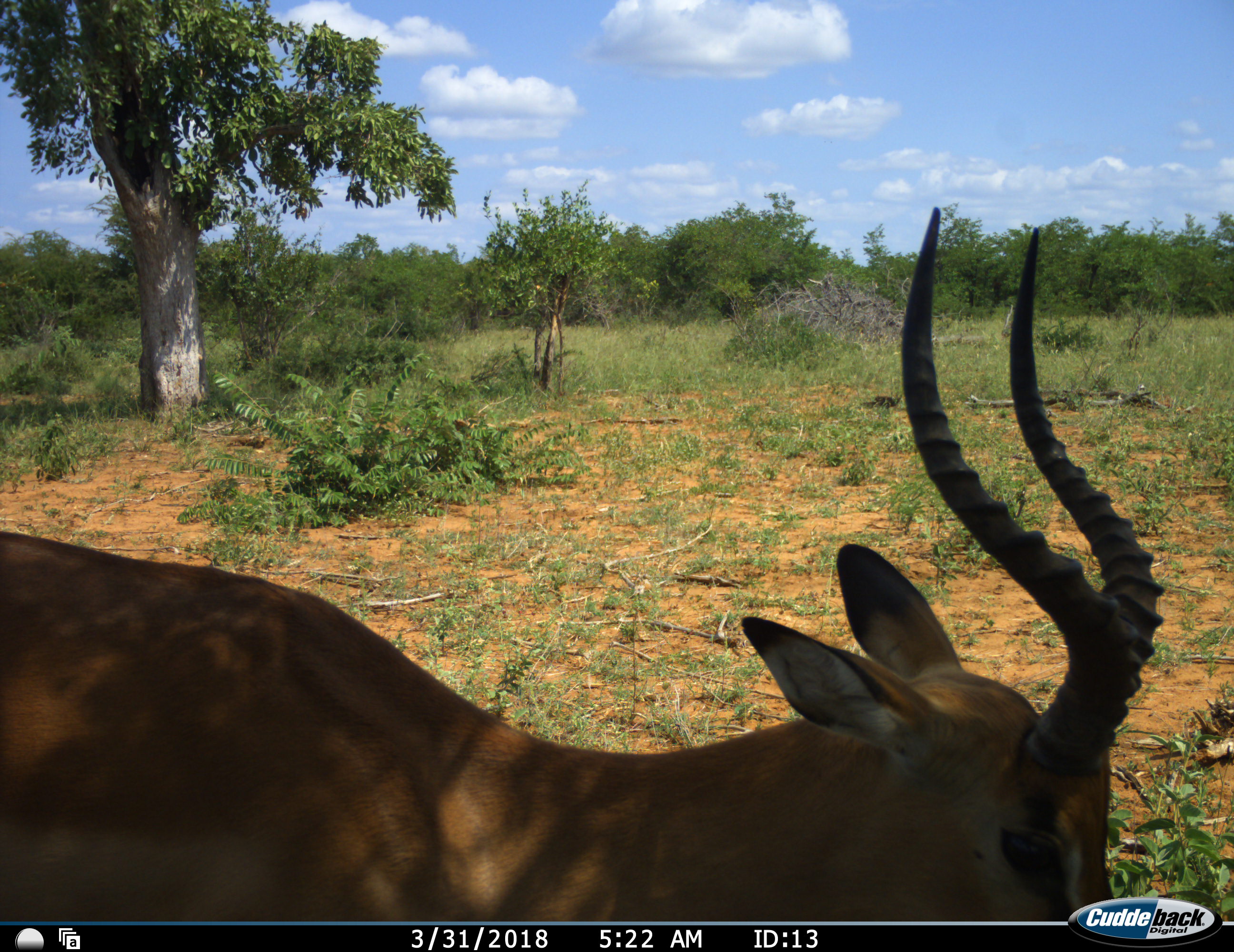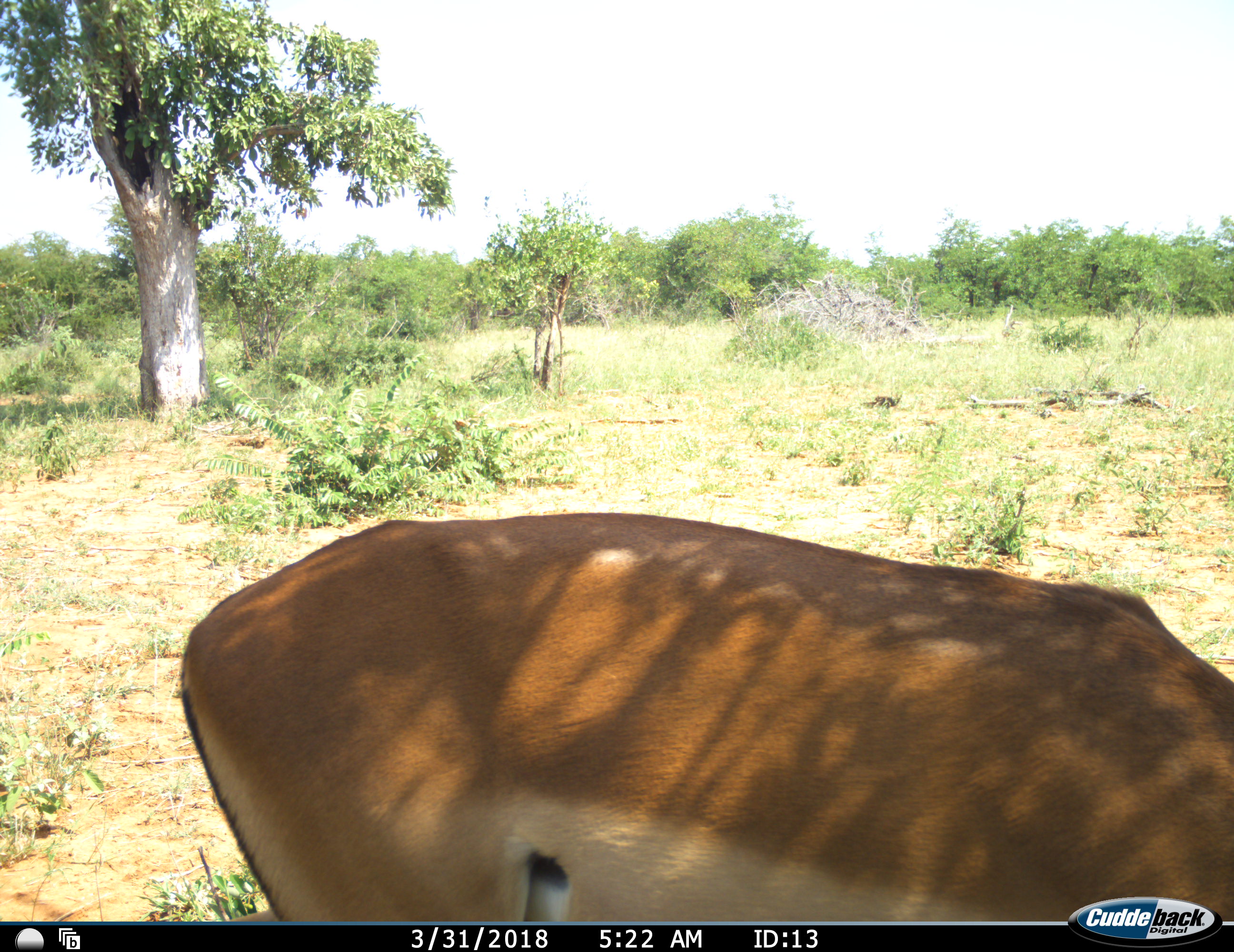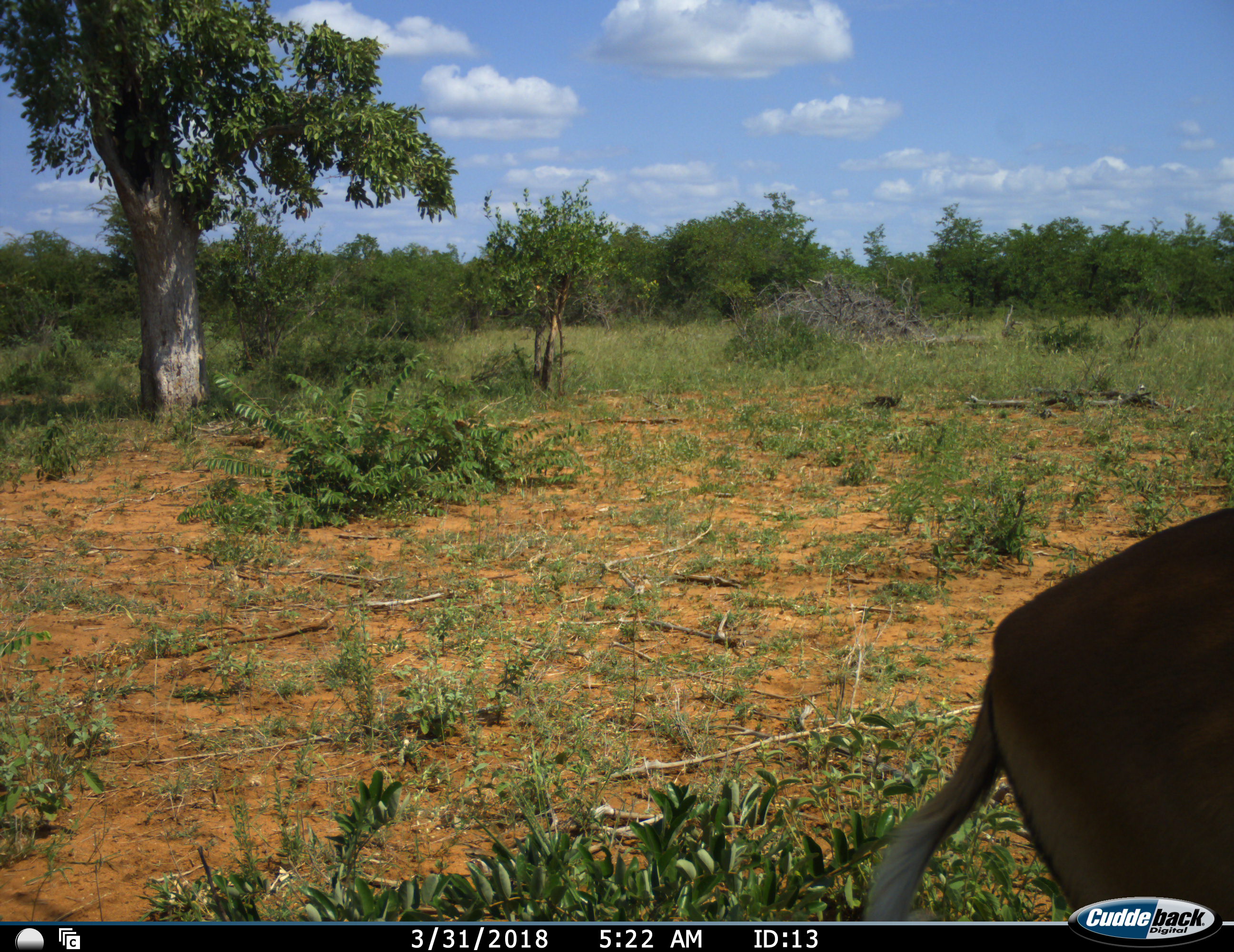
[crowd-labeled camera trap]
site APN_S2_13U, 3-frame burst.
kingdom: Animalia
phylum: Chordata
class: Mammalia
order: Artiodactyla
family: Bovidae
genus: Aepyceros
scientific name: Aepyceros melampus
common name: impala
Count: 1.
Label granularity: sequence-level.